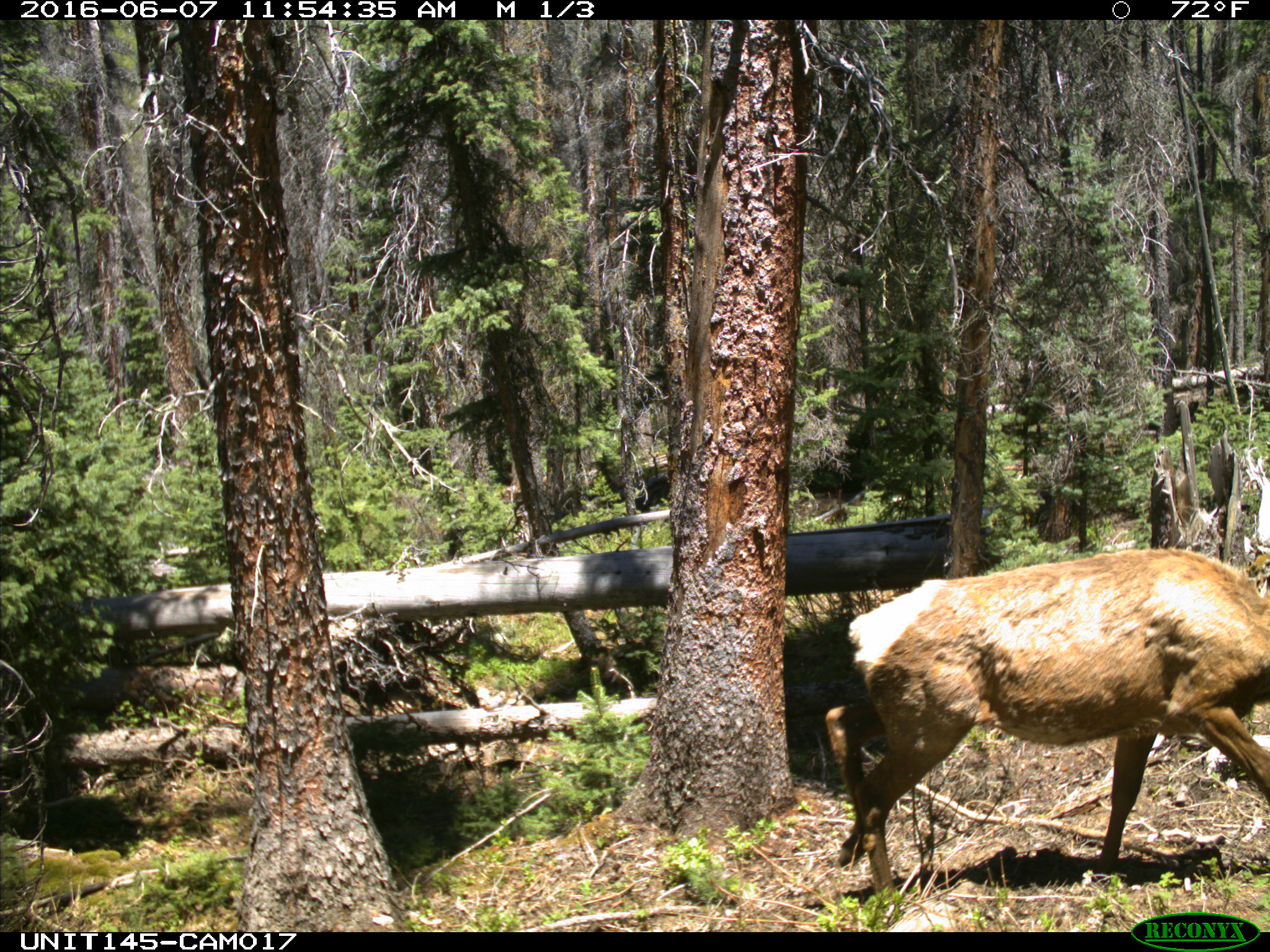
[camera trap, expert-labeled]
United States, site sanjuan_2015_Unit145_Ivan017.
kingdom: Animalia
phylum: Chordata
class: Mammalia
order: Artiodactyla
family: Cervidae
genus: Cervus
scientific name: Cervus elaphus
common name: red deer